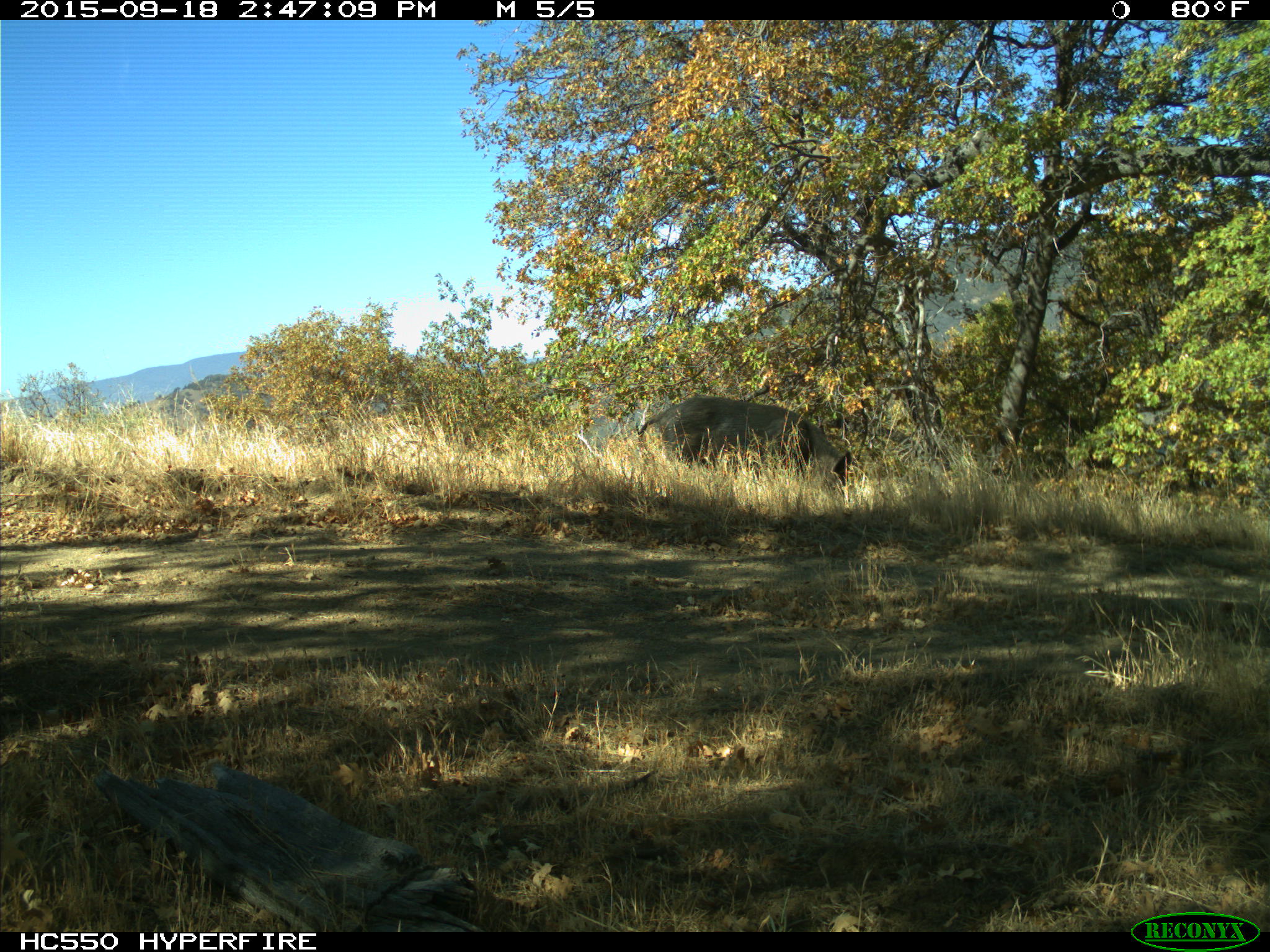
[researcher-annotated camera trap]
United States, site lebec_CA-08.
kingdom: Animalia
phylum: Chordata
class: Mammalia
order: Artiodactyla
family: Suidae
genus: Sus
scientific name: Sus scrofa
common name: wild boar